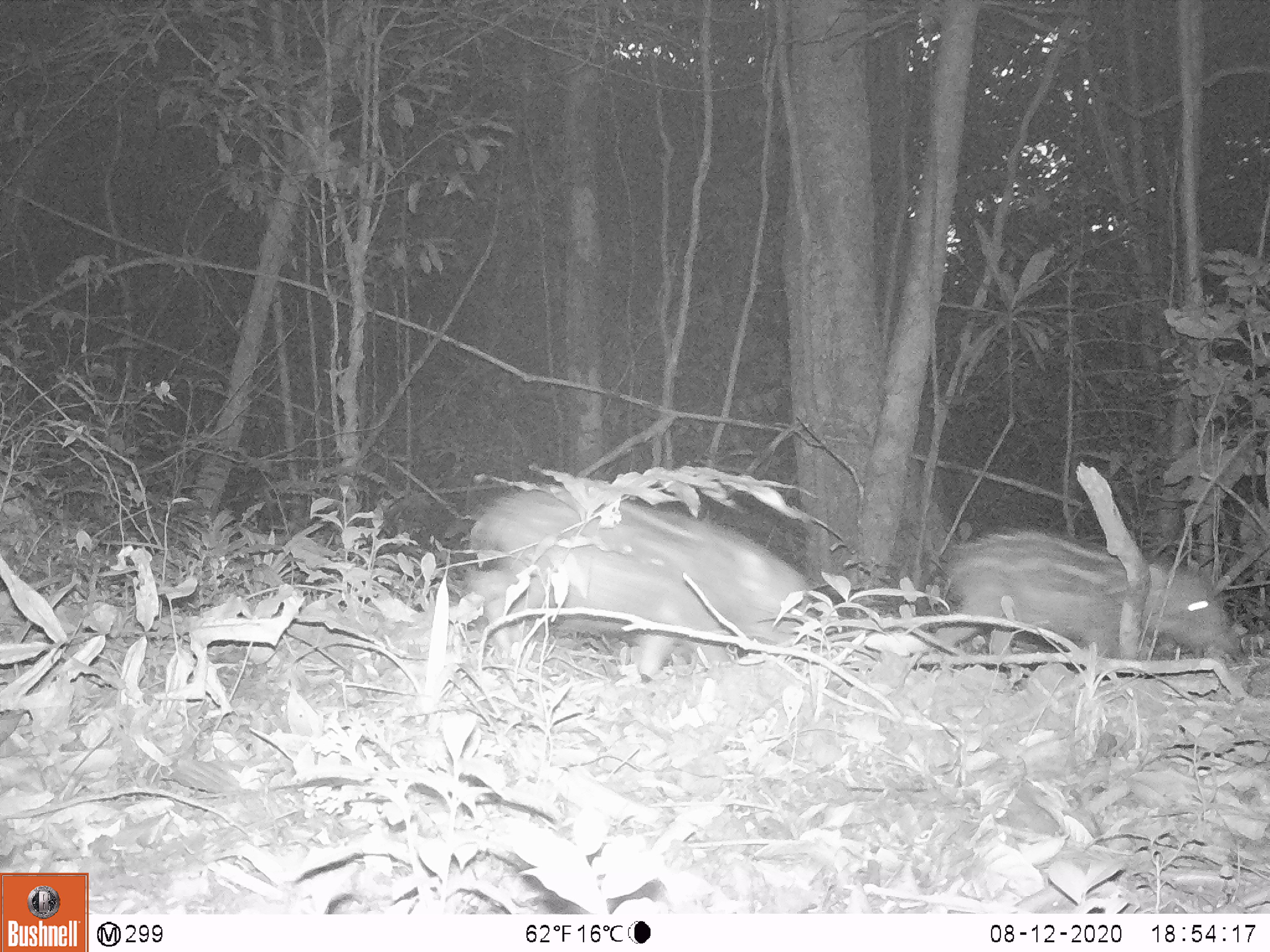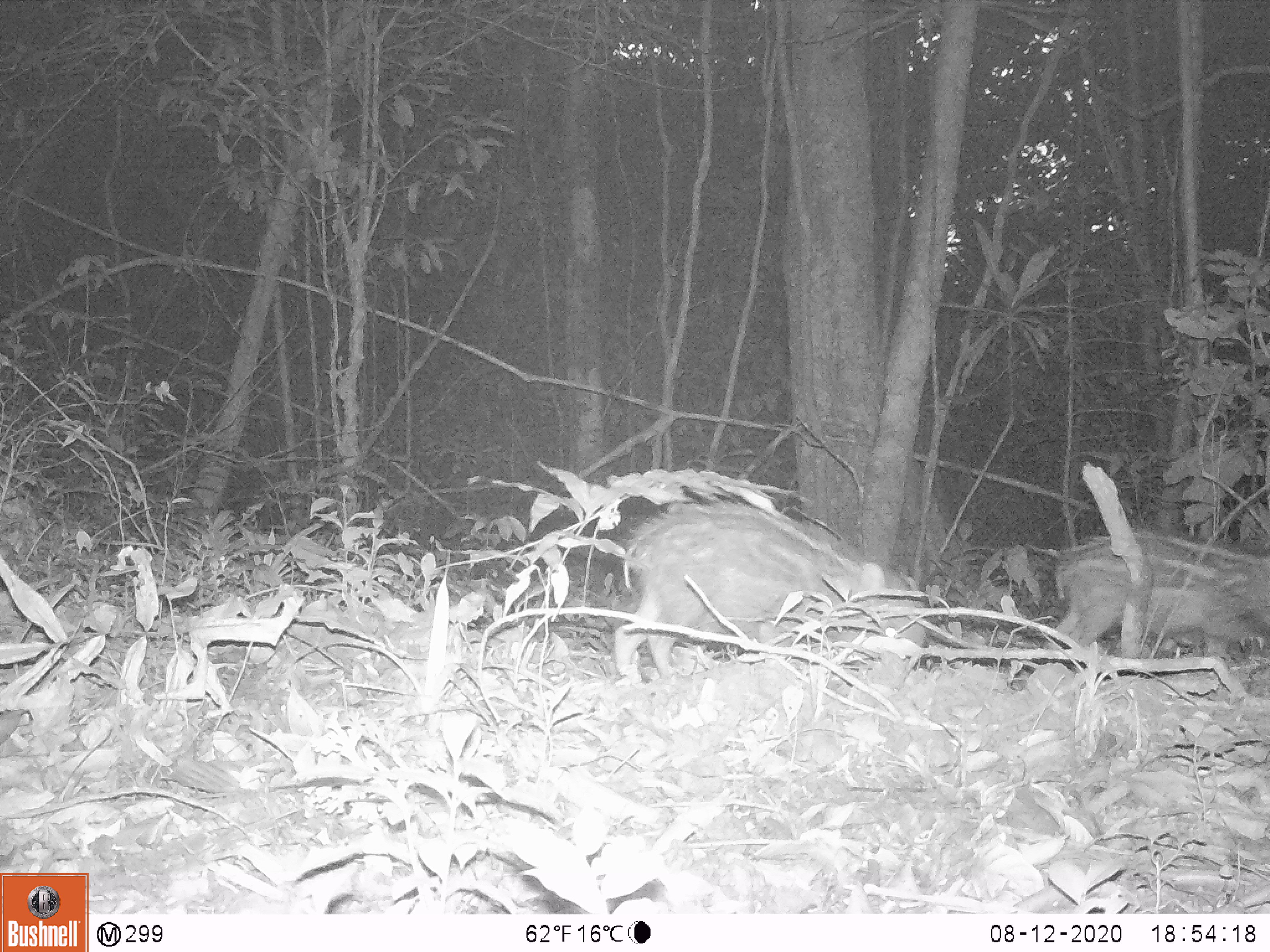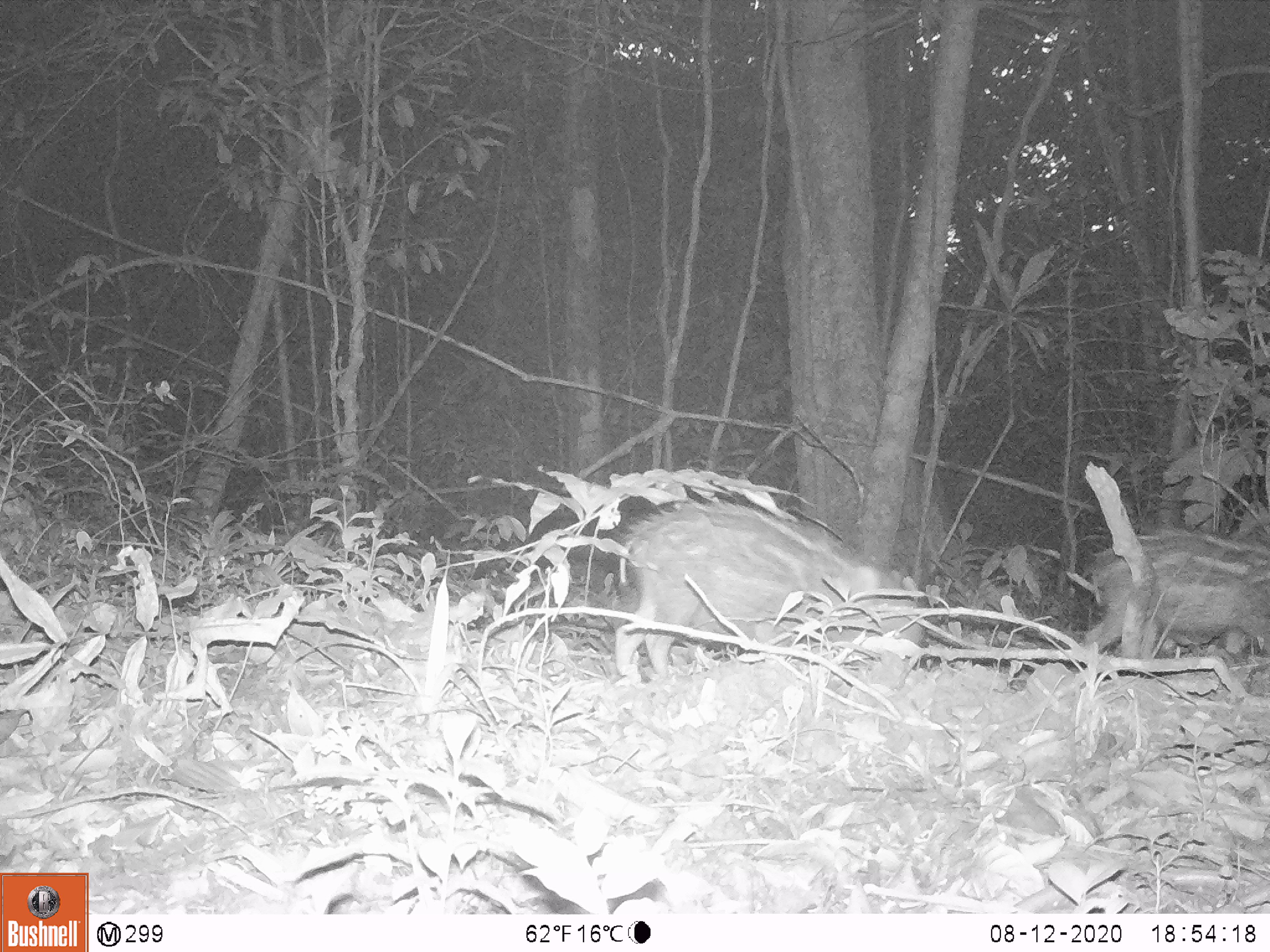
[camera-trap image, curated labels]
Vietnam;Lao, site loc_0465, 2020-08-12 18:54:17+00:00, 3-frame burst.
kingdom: Animalia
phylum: Chordata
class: Mammalia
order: Artiodactyla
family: Suidae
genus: Sus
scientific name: Sus scrofa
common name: eurasian wild pig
Eurasian wild pig (Sus scrofa). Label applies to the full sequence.